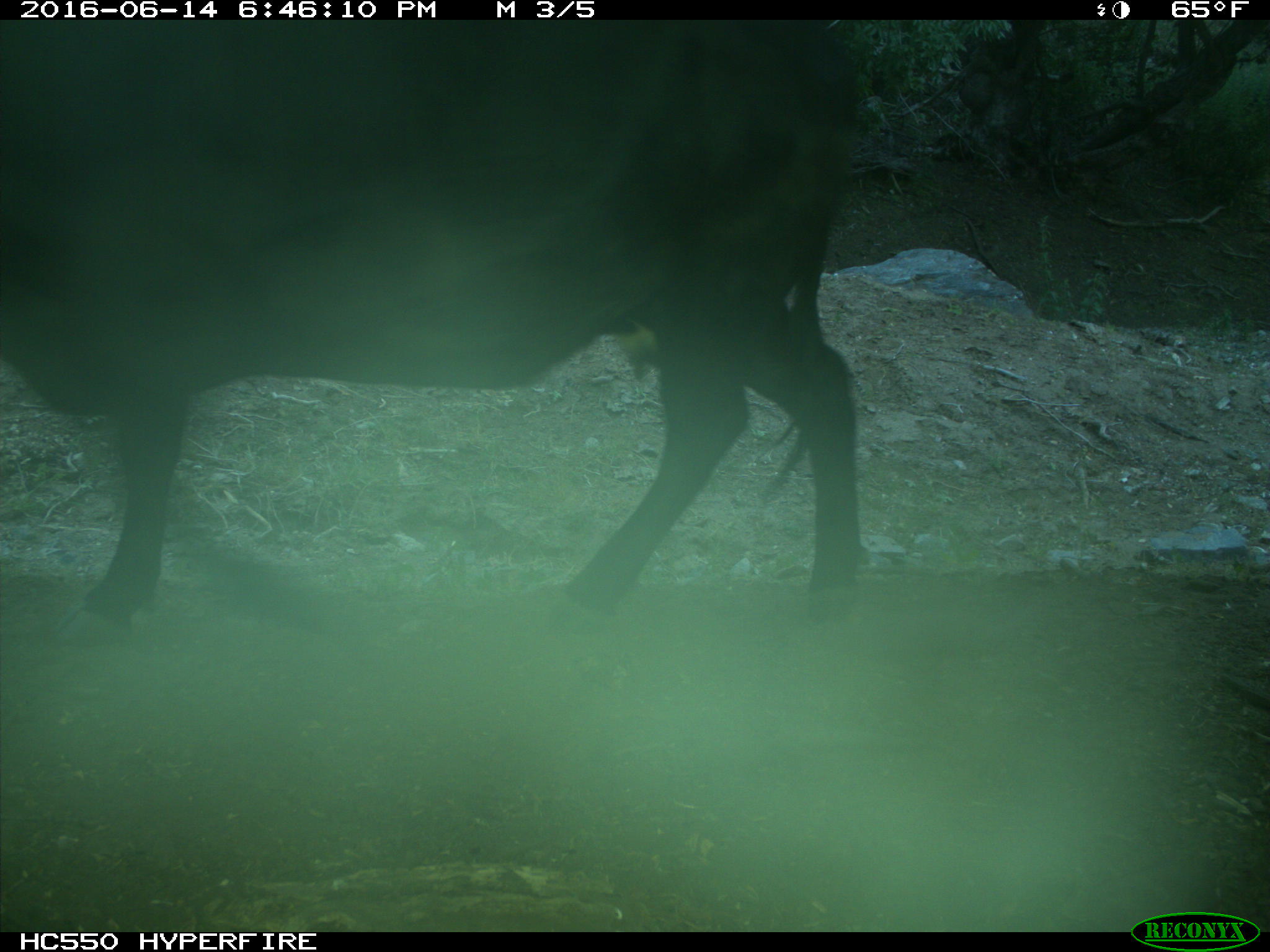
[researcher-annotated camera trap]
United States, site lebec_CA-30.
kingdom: Animalia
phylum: Chordata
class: Mammalia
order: Artiodactyla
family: Bovidae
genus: Bos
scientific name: Bos taurus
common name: domestic cow